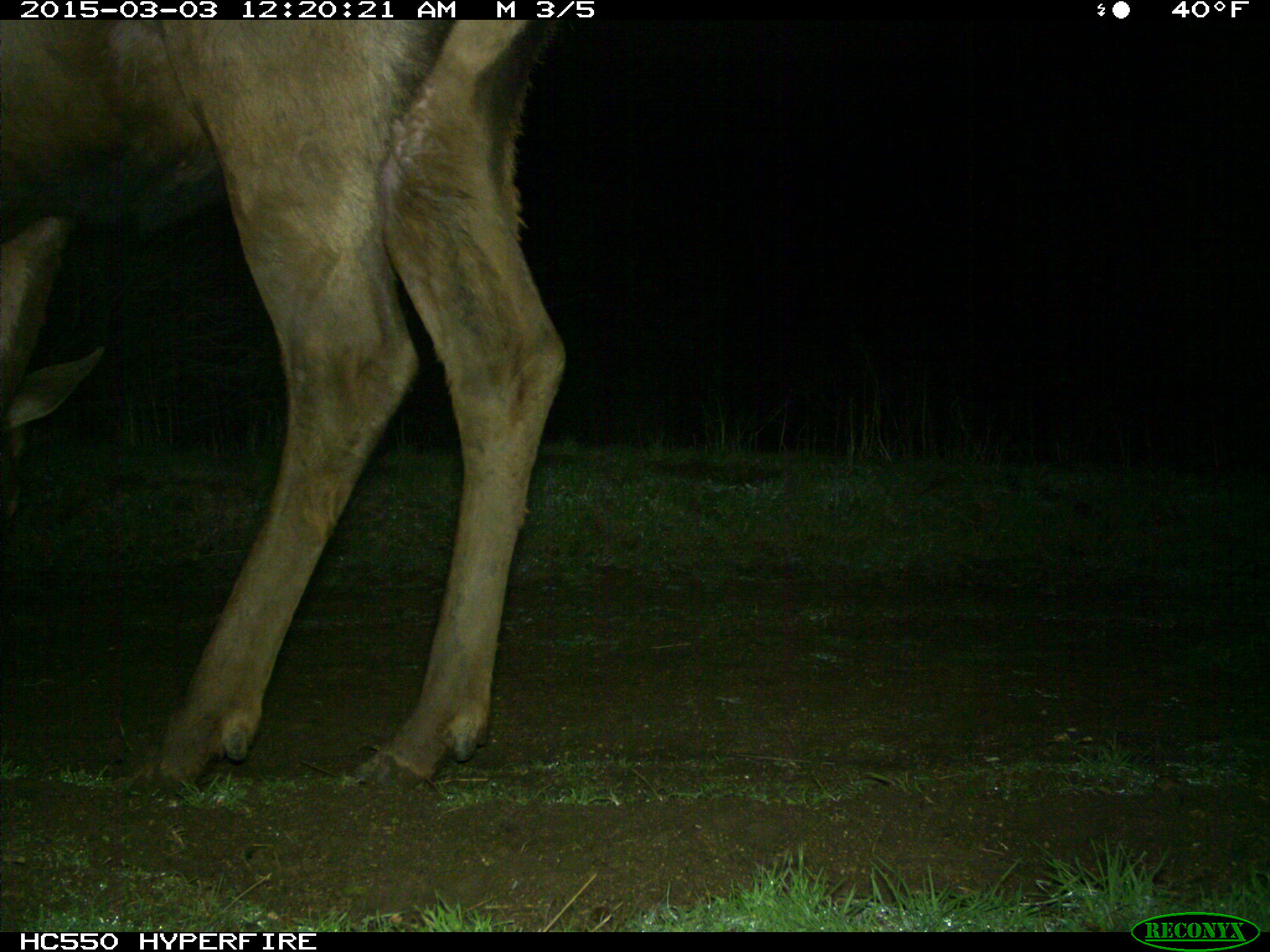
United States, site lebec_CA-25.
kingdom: Animalia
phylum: Chordata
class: Mammalia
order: Artiodactyla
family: Cervidae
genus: Cervus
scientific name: Cervus canadensis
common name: elk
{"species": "Cervus canadensis (elk)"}